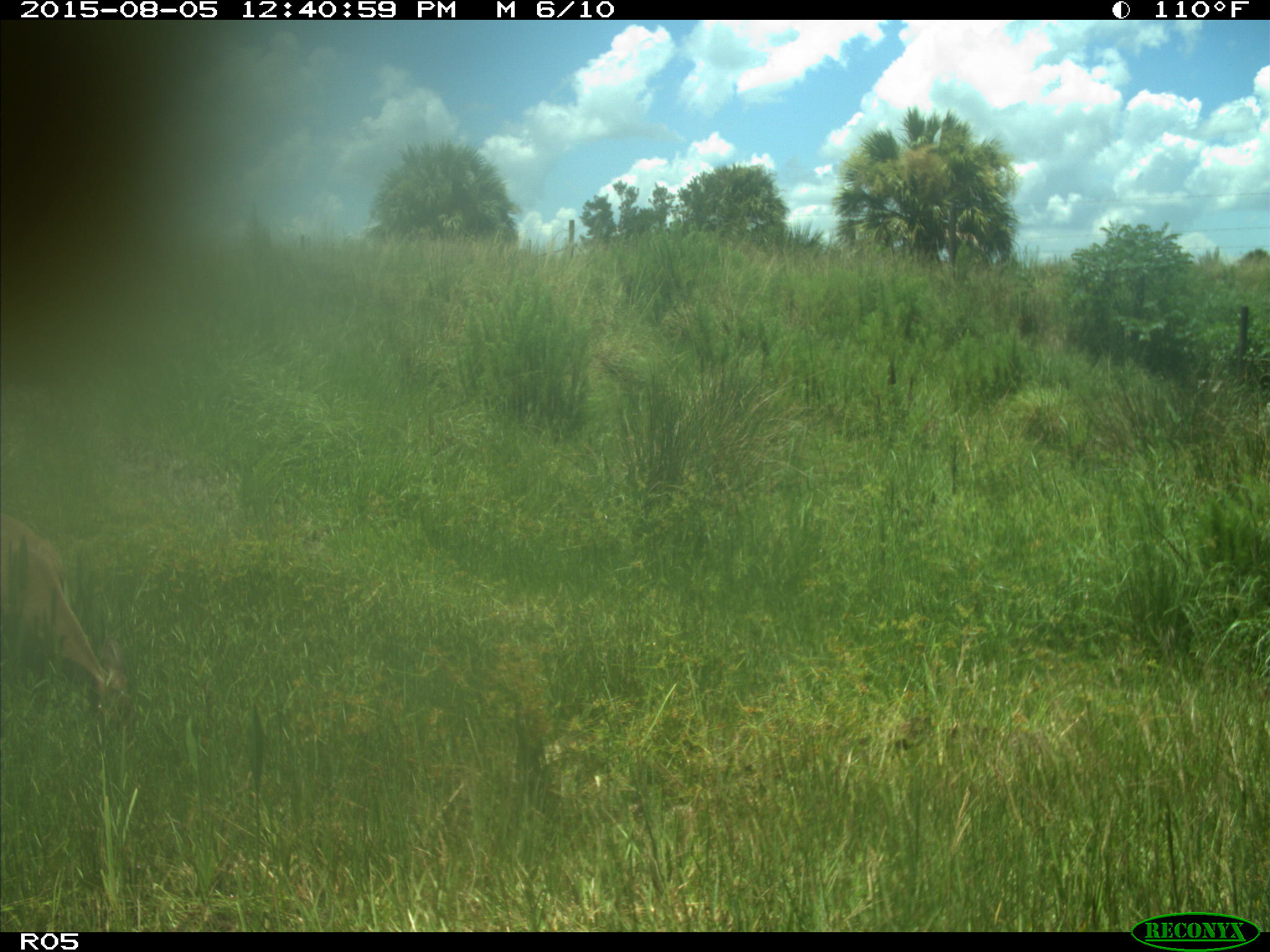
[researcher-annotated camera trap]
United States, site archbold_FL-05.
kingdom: Animalia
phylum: Chordata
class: Mammalia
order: Artiodactyla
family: Cervidae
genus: Odocoileus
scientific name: Odocoileus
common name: deer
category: unidentified deer